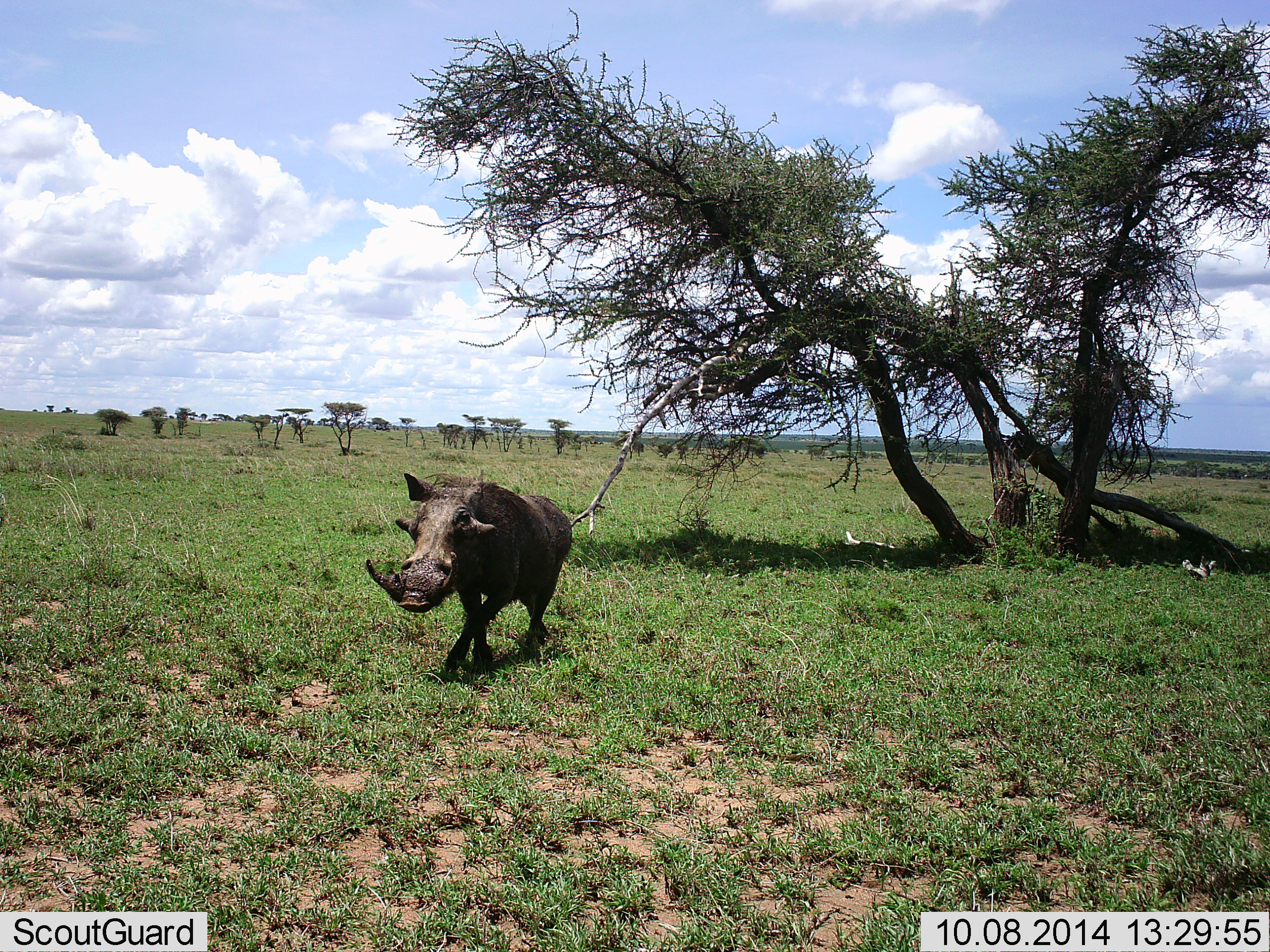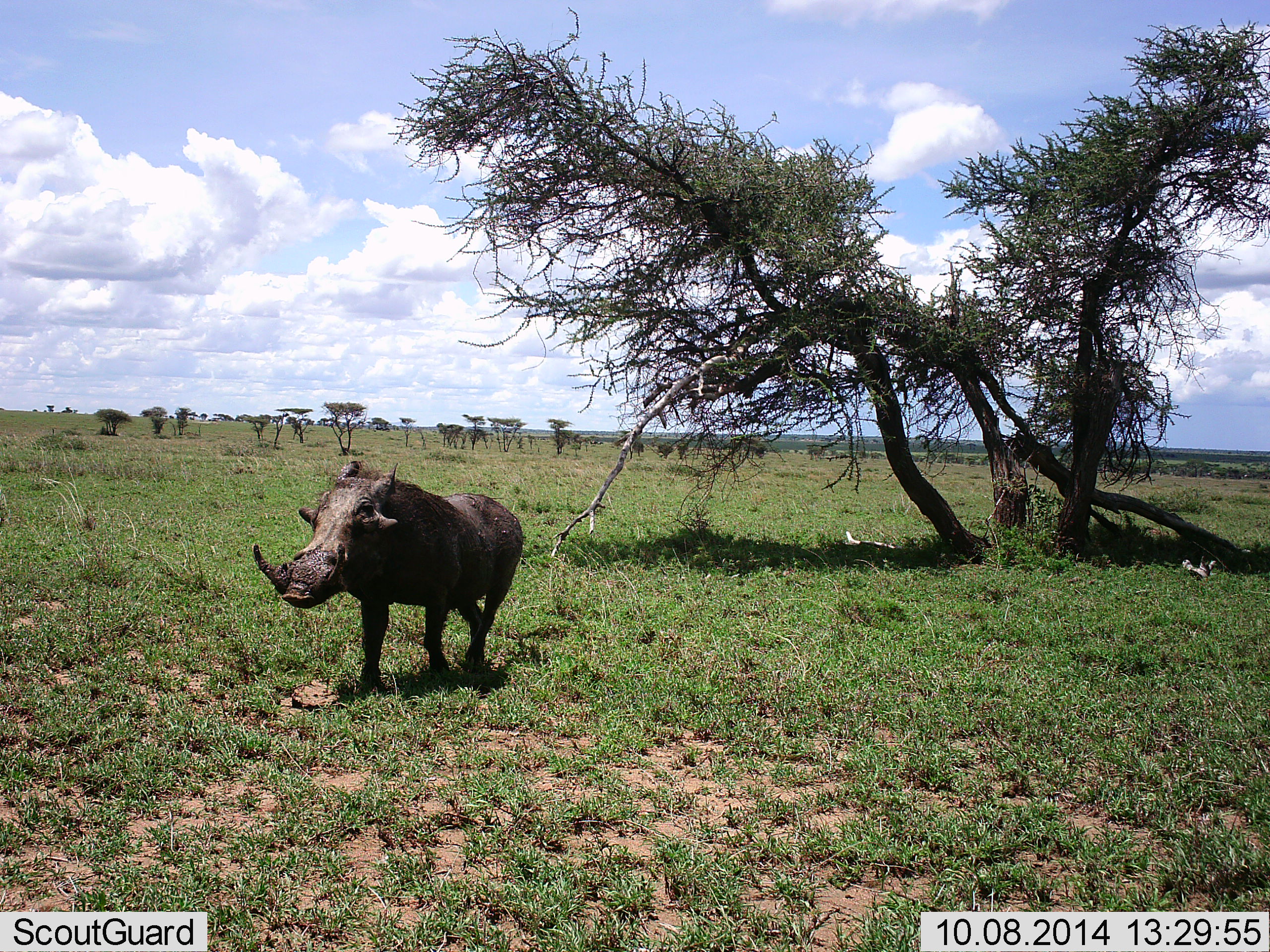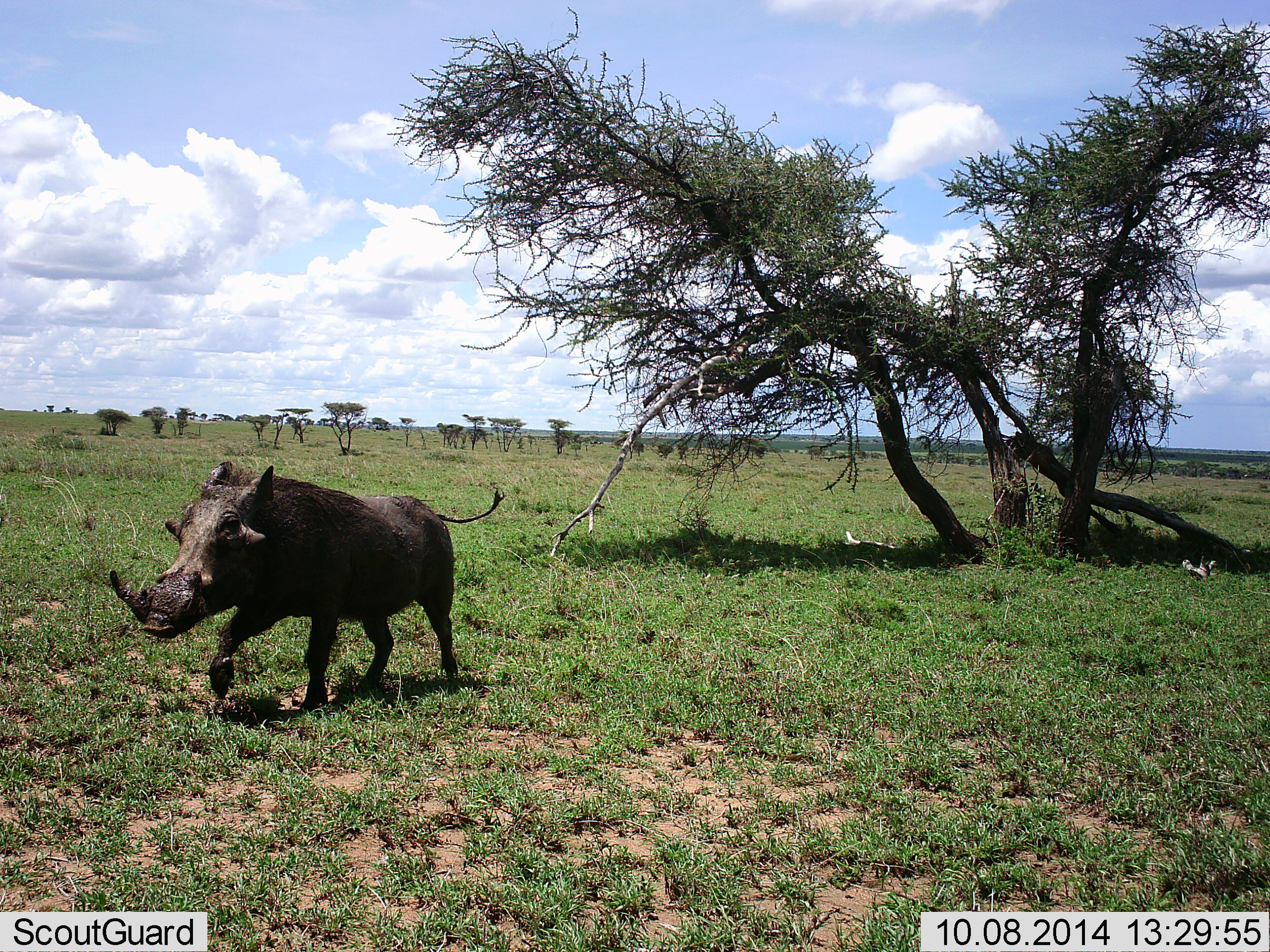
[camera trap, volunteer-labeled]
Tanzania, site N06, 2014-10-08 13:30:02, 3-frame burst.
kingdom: Animalia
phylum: Chordata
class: Mammalia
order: Artiodactyla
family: Suidae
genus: Phacochoerus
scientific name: Phacochoerus africanus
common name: warthog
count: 1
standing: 10%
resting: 0%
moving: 100%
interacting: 0%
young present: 0%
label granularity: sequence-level